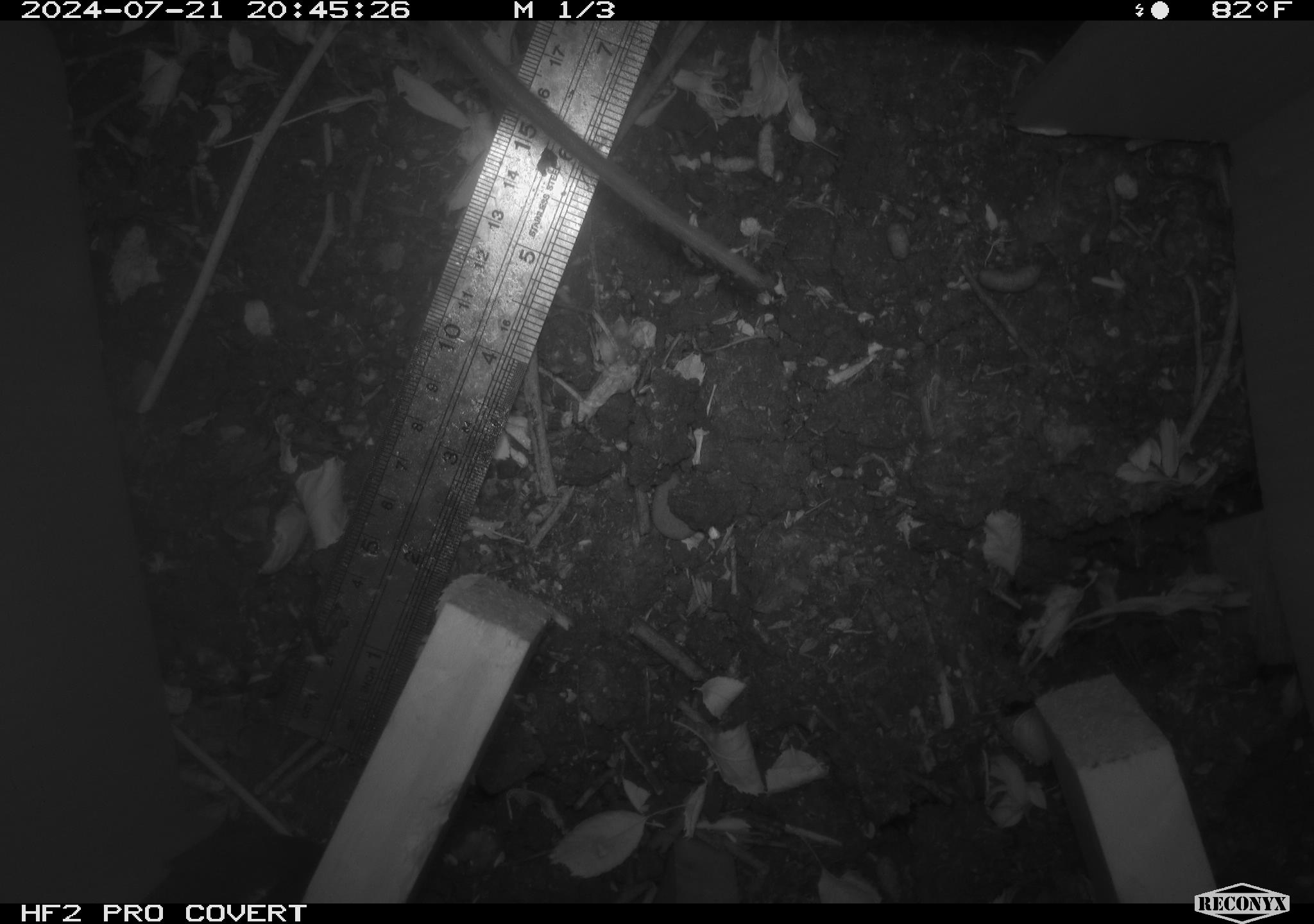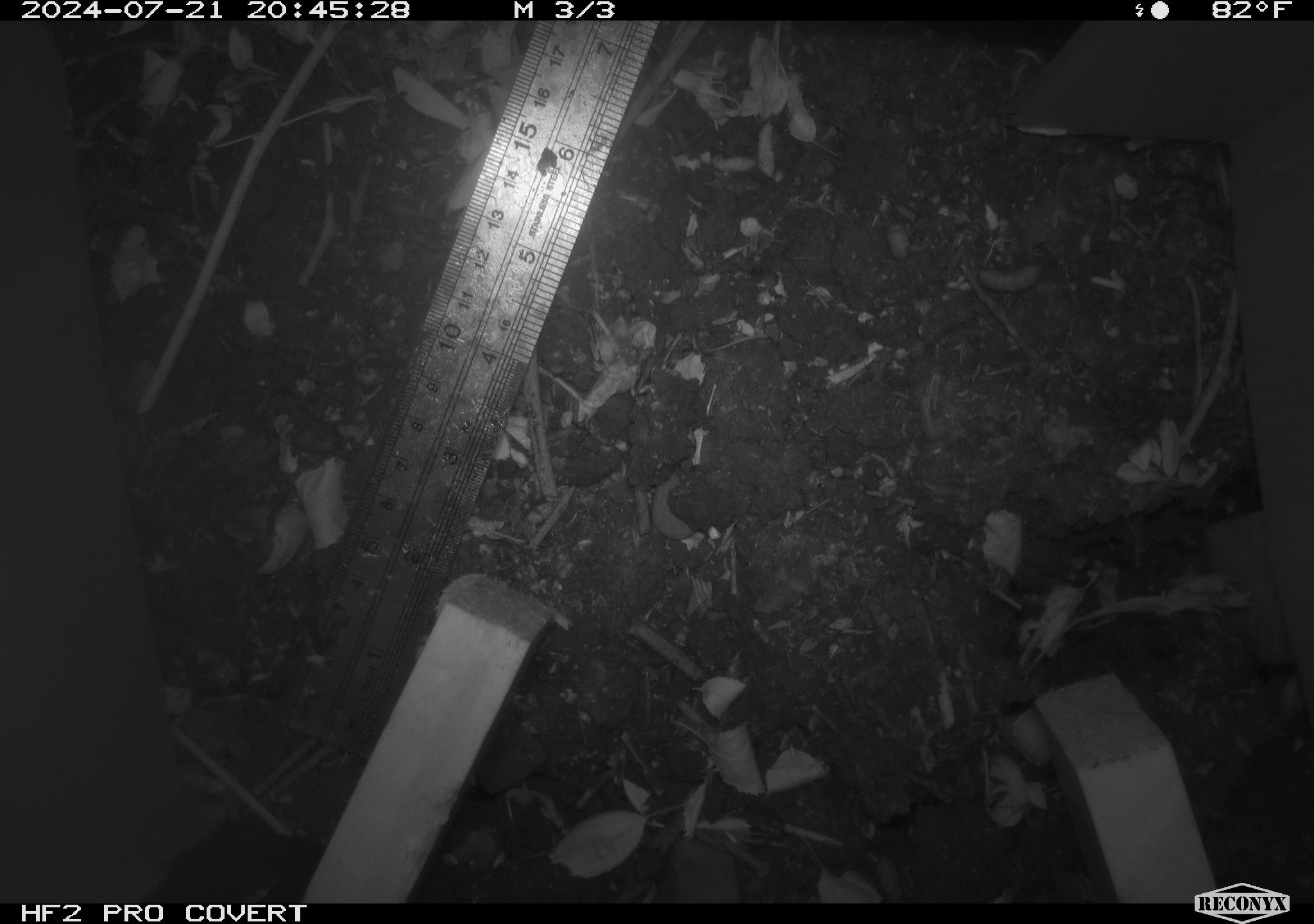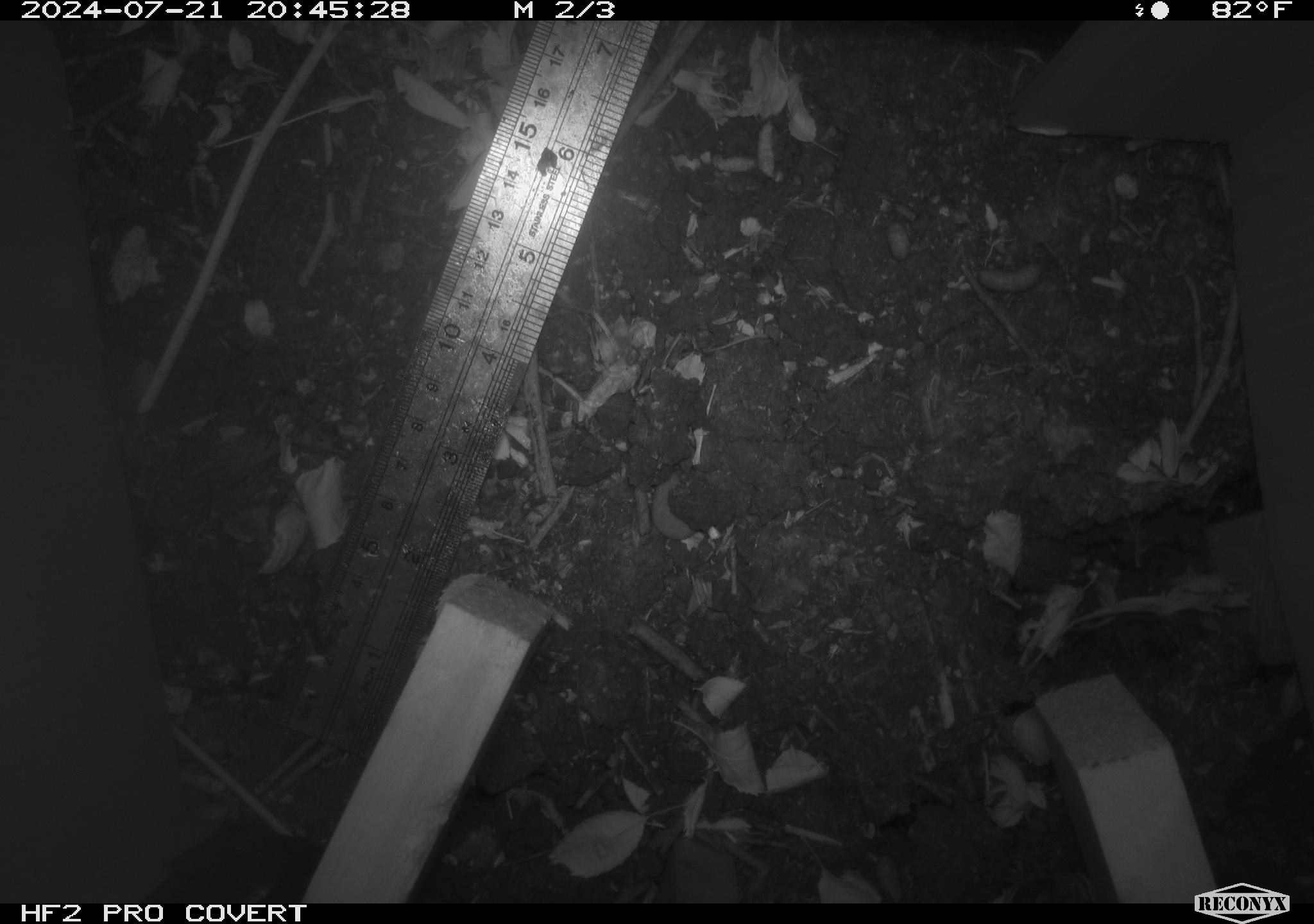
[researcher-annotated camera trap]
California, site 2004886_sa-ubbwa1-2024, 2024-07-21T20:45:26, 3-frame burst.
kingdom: Animalia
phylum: Chordata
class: Mammalia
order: Rodentia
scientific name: Rodentia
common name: woodrat or rat or mouse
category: woodrat or rat or mouse species